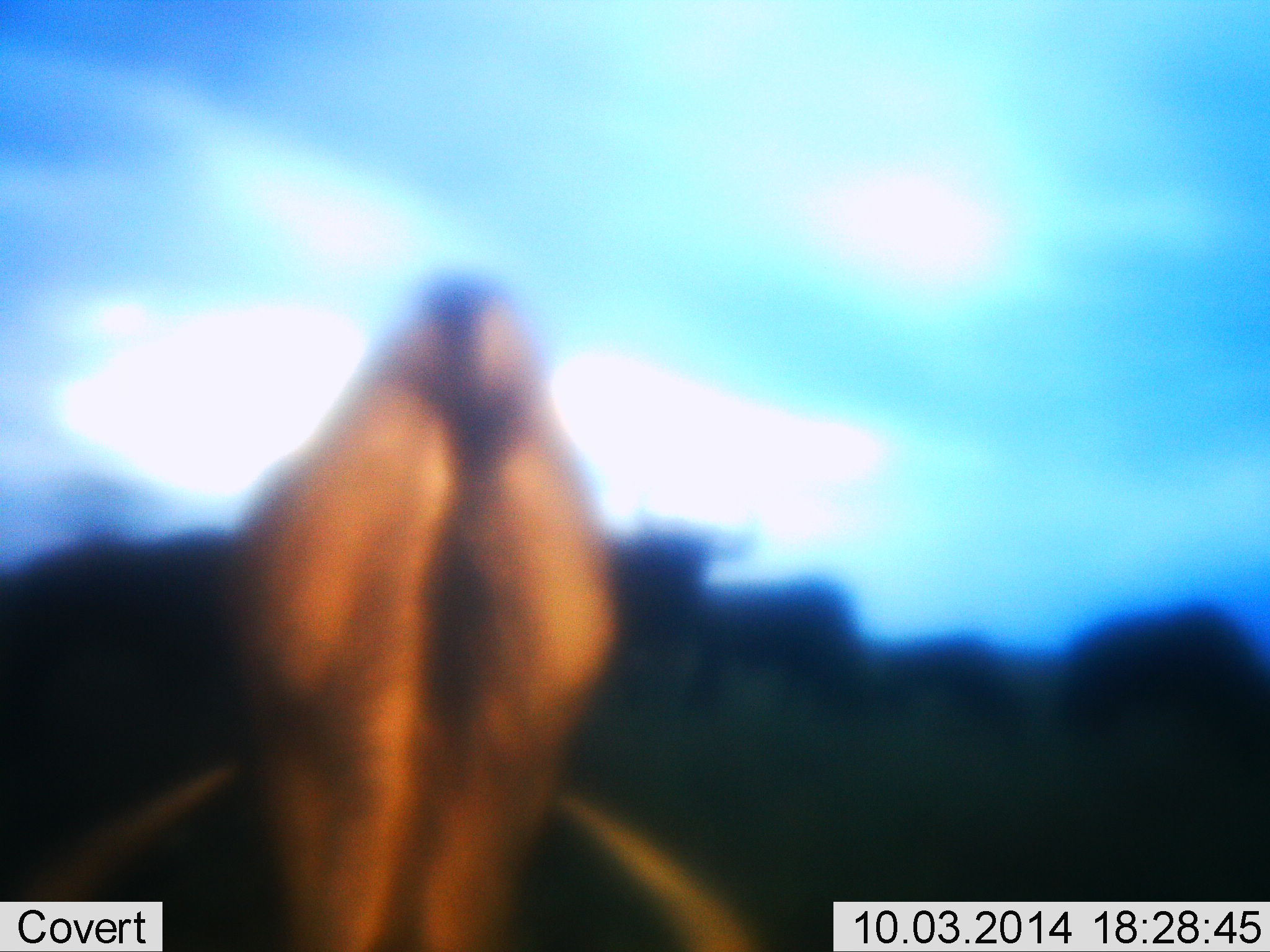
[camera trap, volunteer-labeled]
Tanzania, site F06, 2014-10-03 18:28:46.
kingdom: Animalia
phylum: Chordata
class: Mammalia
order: Artiodactyla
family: Bovidae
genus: Connochaetes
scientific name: Connochaetes taurinus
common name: blue wildebeest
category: wildebeest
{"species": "wildebeest (blue wildebeest) (Connochaetes taurinus)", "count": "6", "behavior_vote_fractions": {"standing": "50%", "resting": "0%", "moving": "10%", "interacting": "0%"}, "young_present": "0%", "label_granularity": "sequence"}